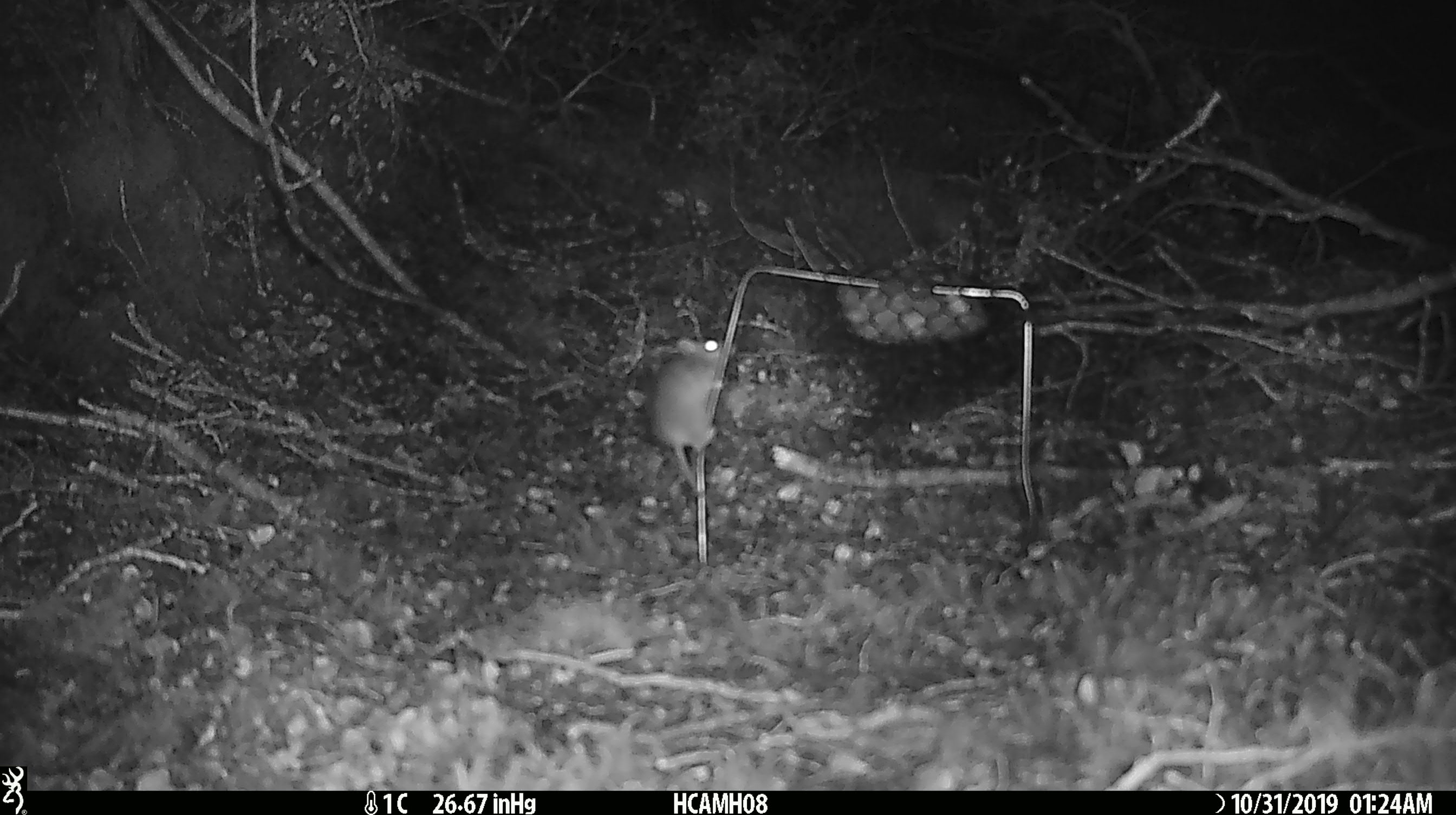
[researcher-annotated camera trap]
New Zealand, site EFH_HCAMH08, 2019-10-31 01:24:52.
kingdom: Animalia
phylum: Chordata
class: Mammalia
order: Rodentia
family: Muridae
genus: Mus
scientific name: Mus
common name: mouse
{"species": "mouse (Mus)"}